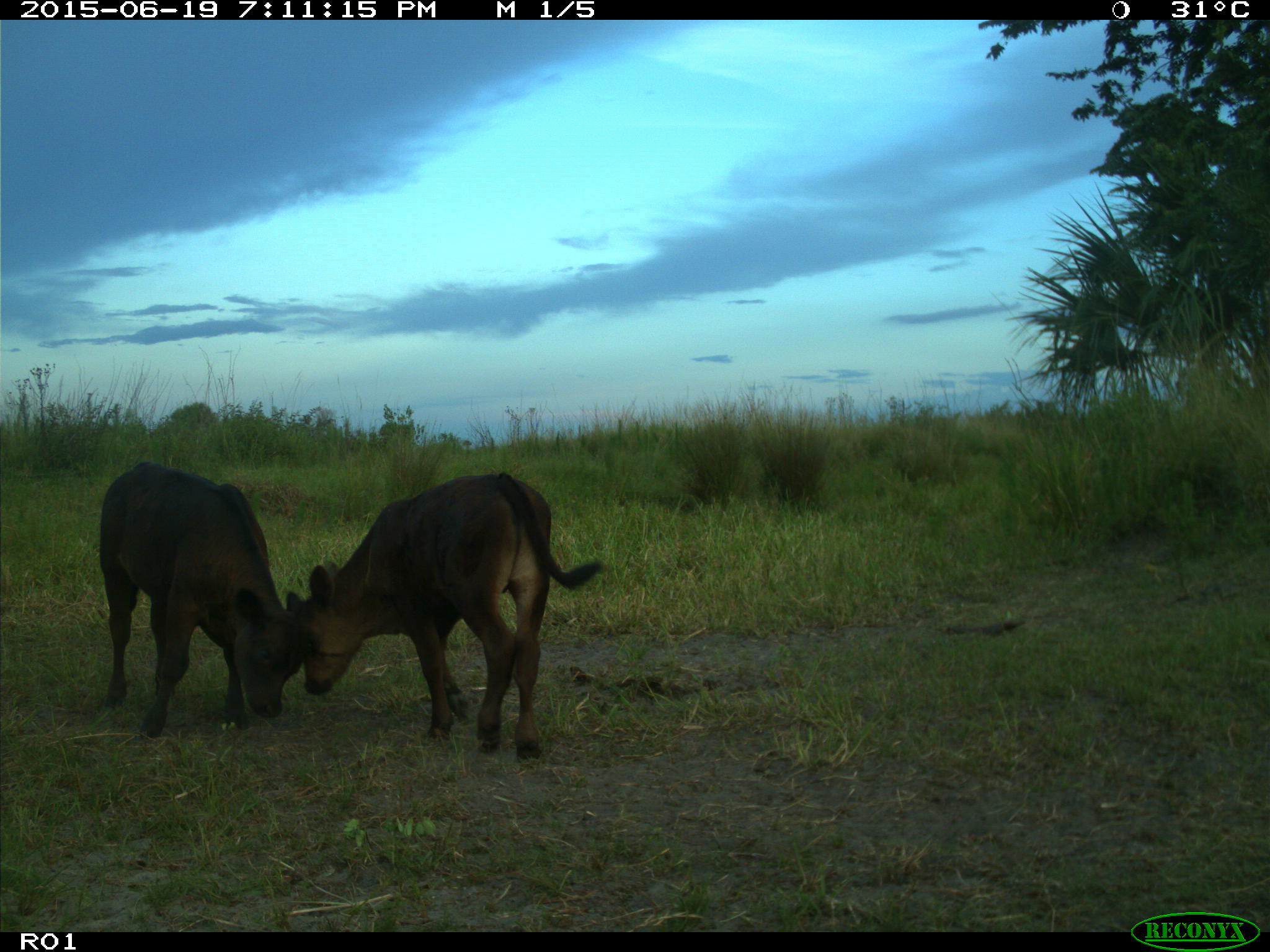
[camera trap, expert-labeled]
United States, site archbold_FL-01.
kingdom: Animalia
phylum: Chordata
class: Mammalia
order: Artiodactyla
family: Bovidae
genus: Bos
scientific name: Bos taurus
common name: domestic cow